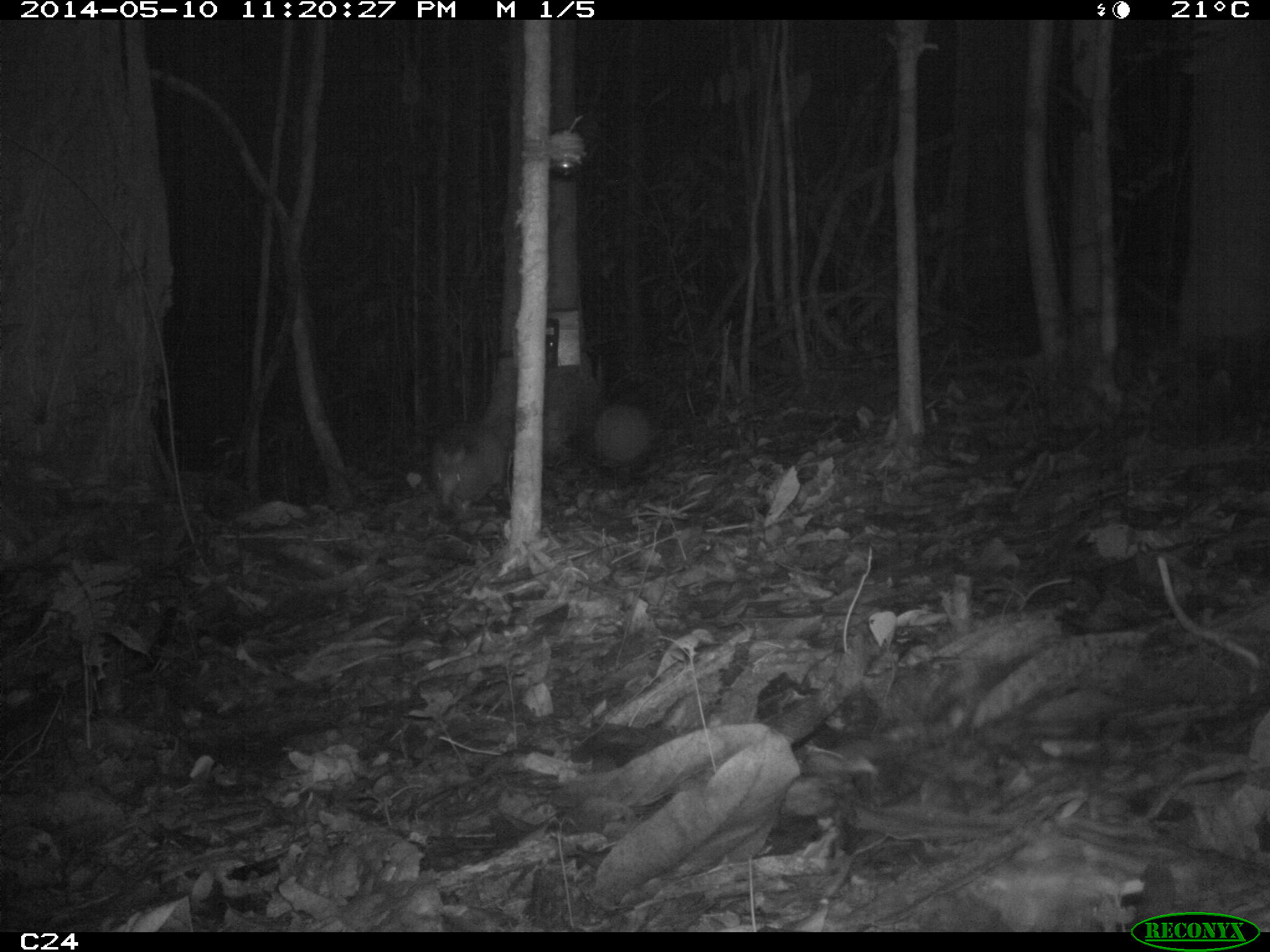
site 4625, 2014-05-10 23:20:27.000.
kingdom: Animalia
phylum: Chordata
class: Mammalia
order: Cingulata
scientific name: Cingulata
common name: armadillo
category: unknown armadillo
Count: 1.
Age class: adult.